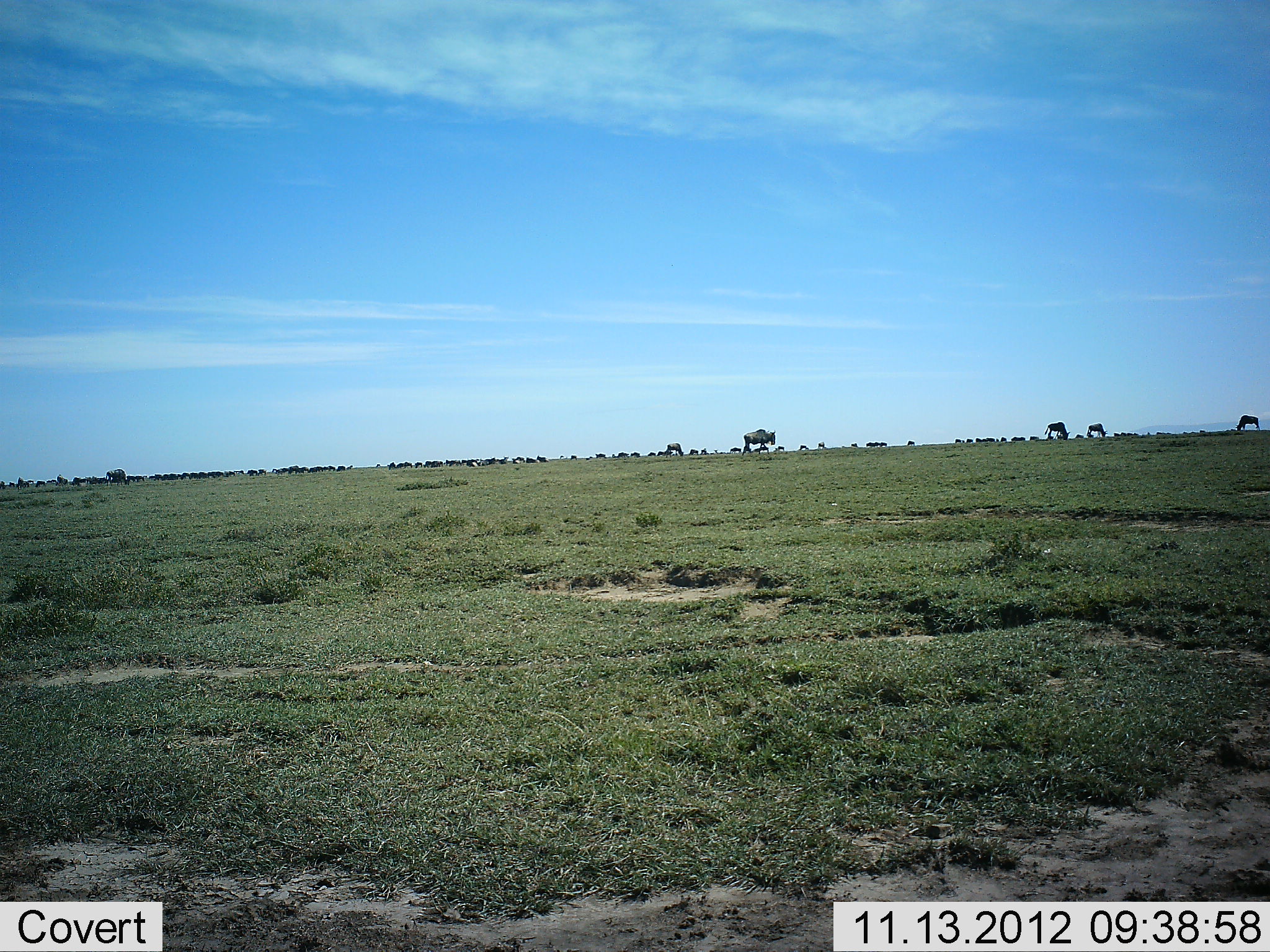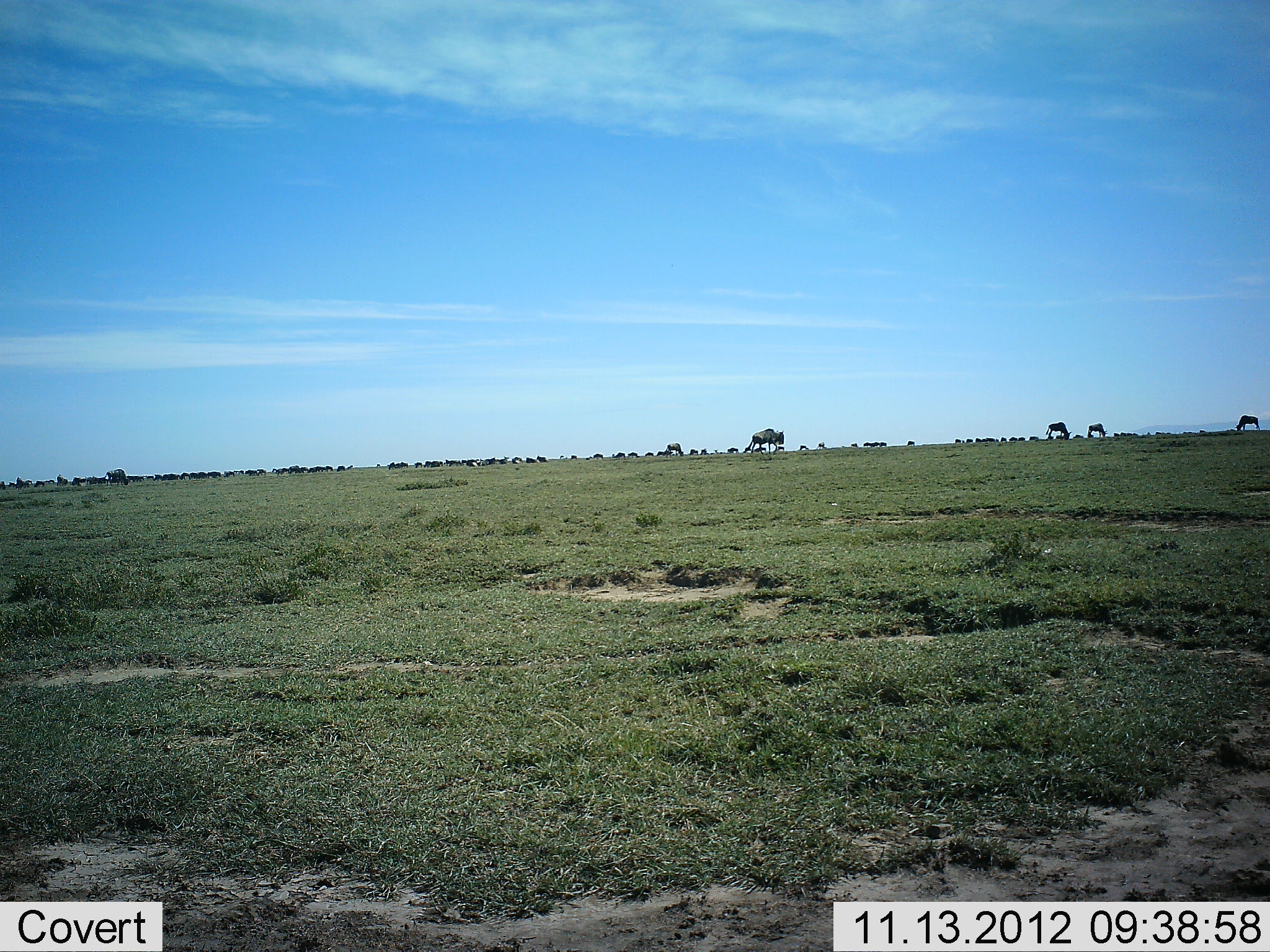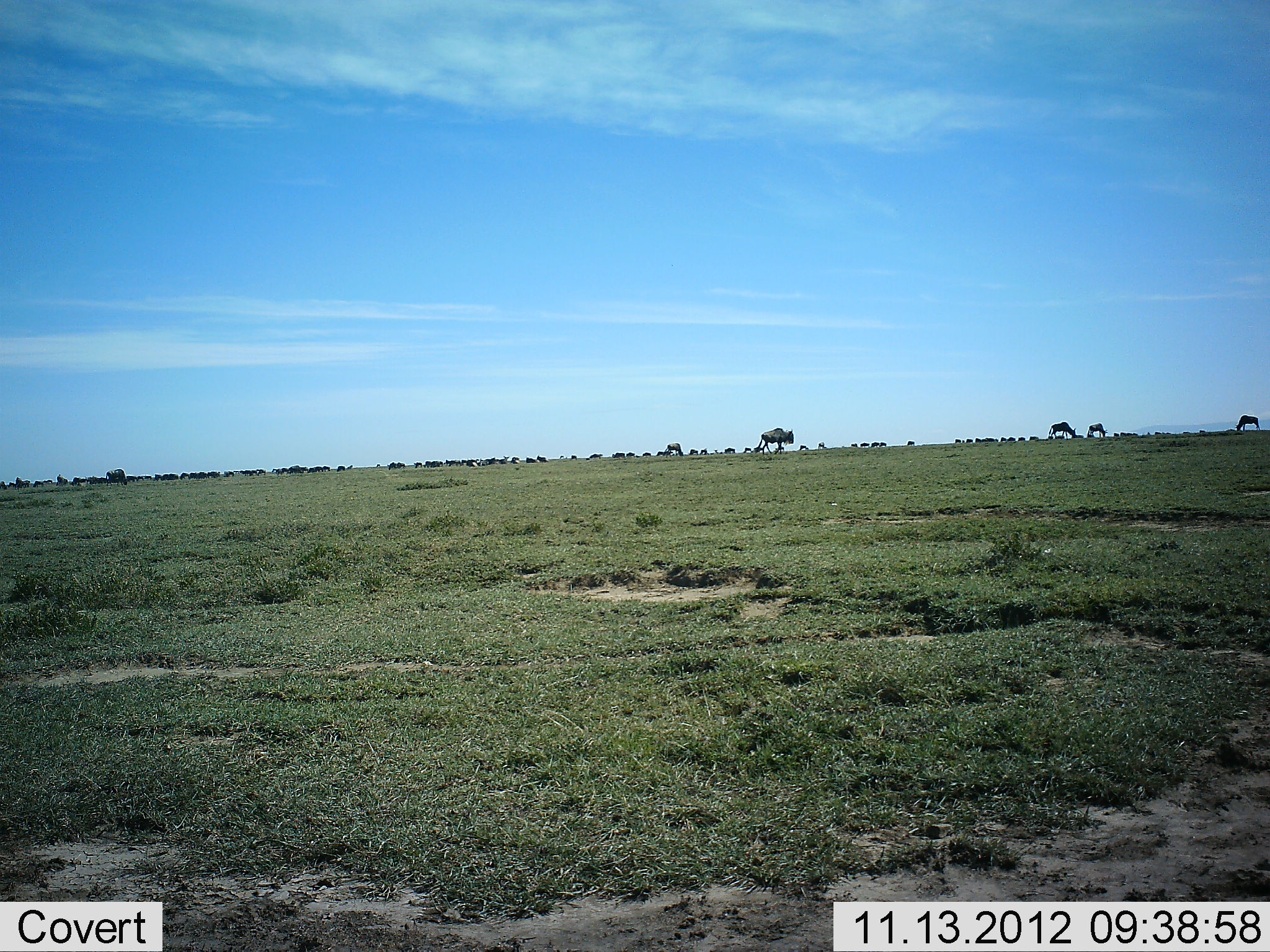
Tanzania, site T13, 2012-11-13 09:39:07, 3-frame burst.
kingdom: Animalia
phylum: Chordata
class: Mammalia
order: Artiodactyla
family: Bovidae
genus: Connochaetes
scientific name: Connochaetes taurinus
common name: blue wildebeest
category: wildebeest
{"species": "wildebeest (blue wildebeest) (Connochaetes taurinus)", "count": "51+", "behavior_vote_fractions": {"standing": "45%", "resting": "9%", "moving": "73%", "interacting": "9%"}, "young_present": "9%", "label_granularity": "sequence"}